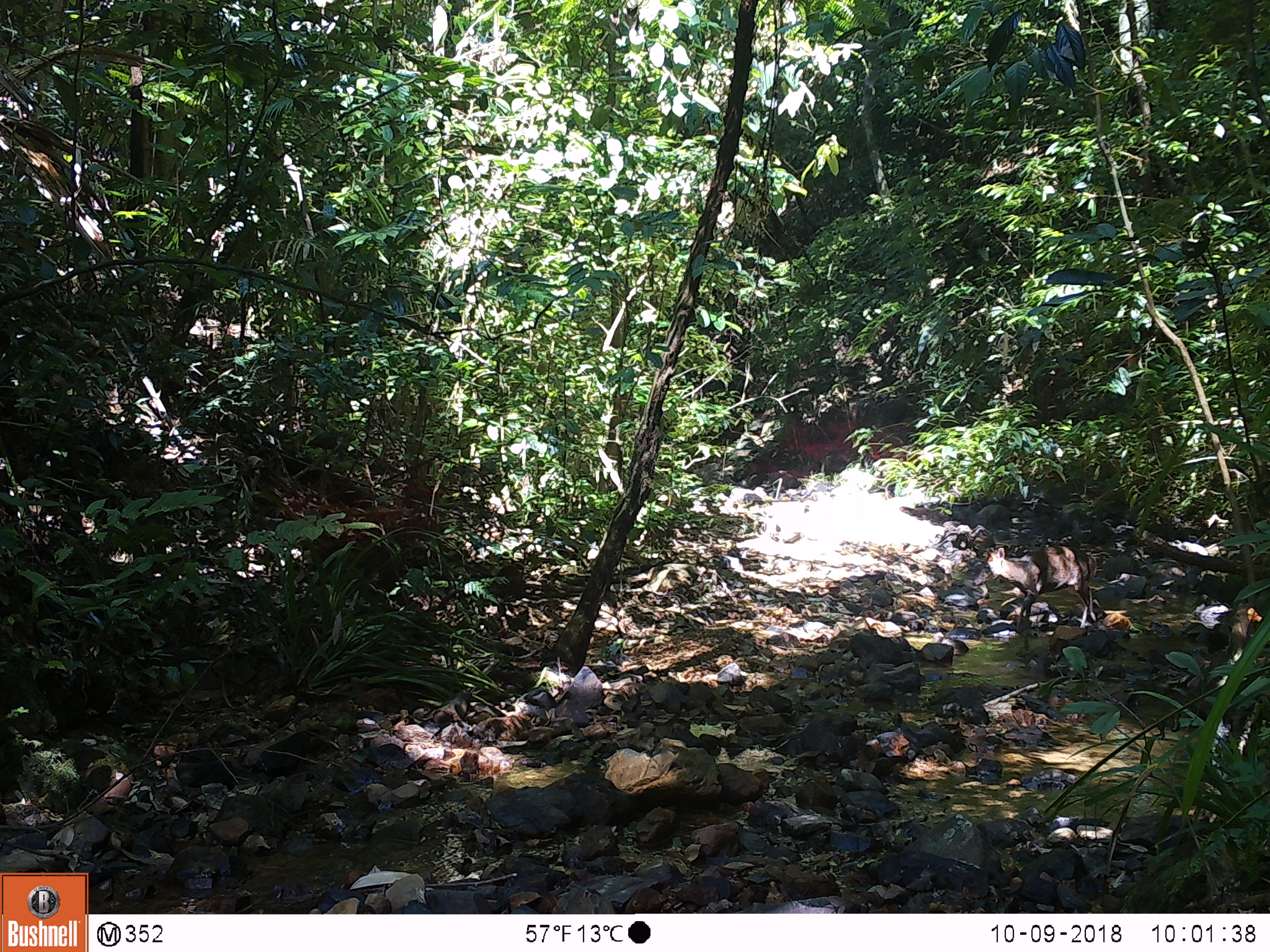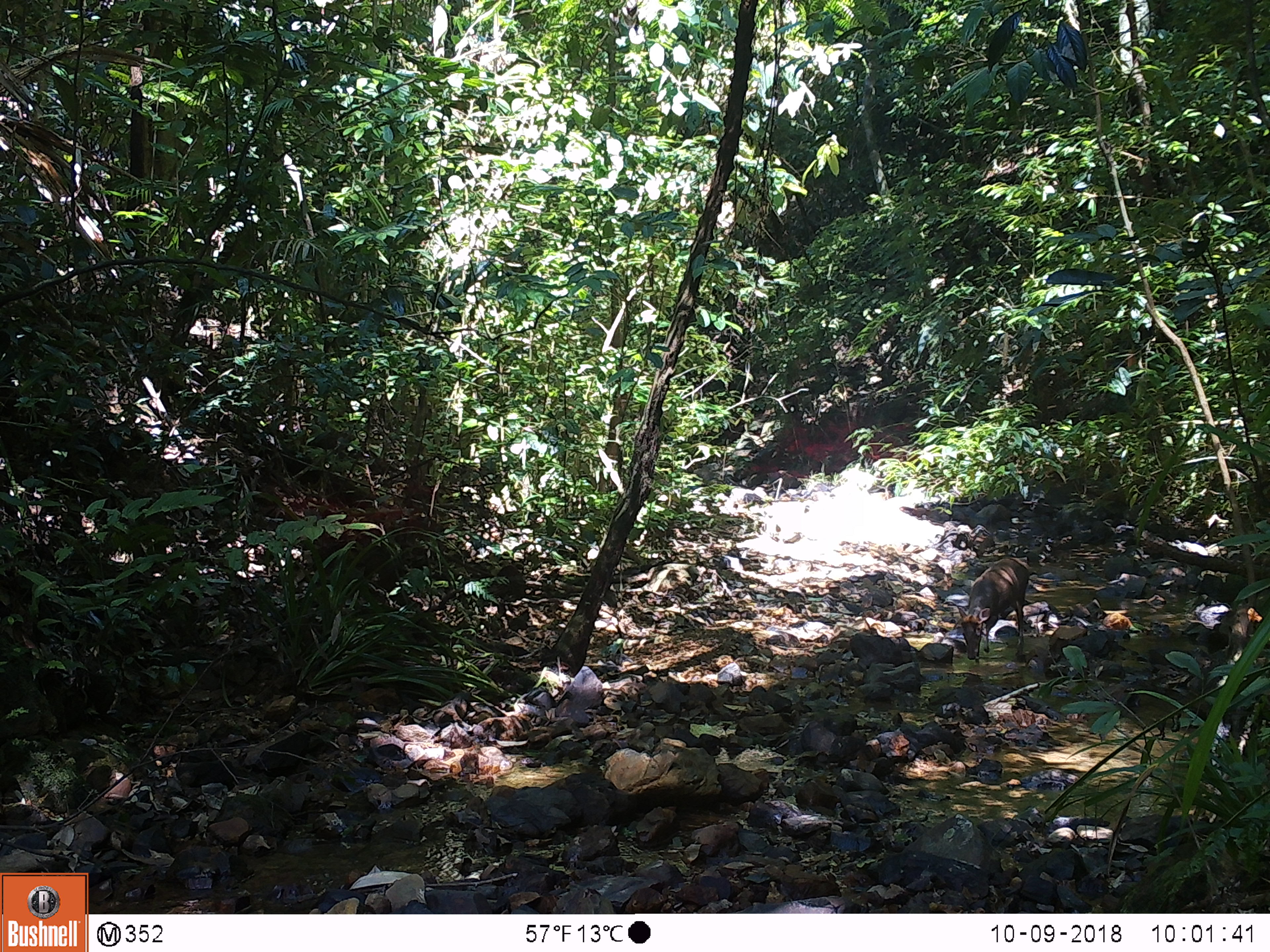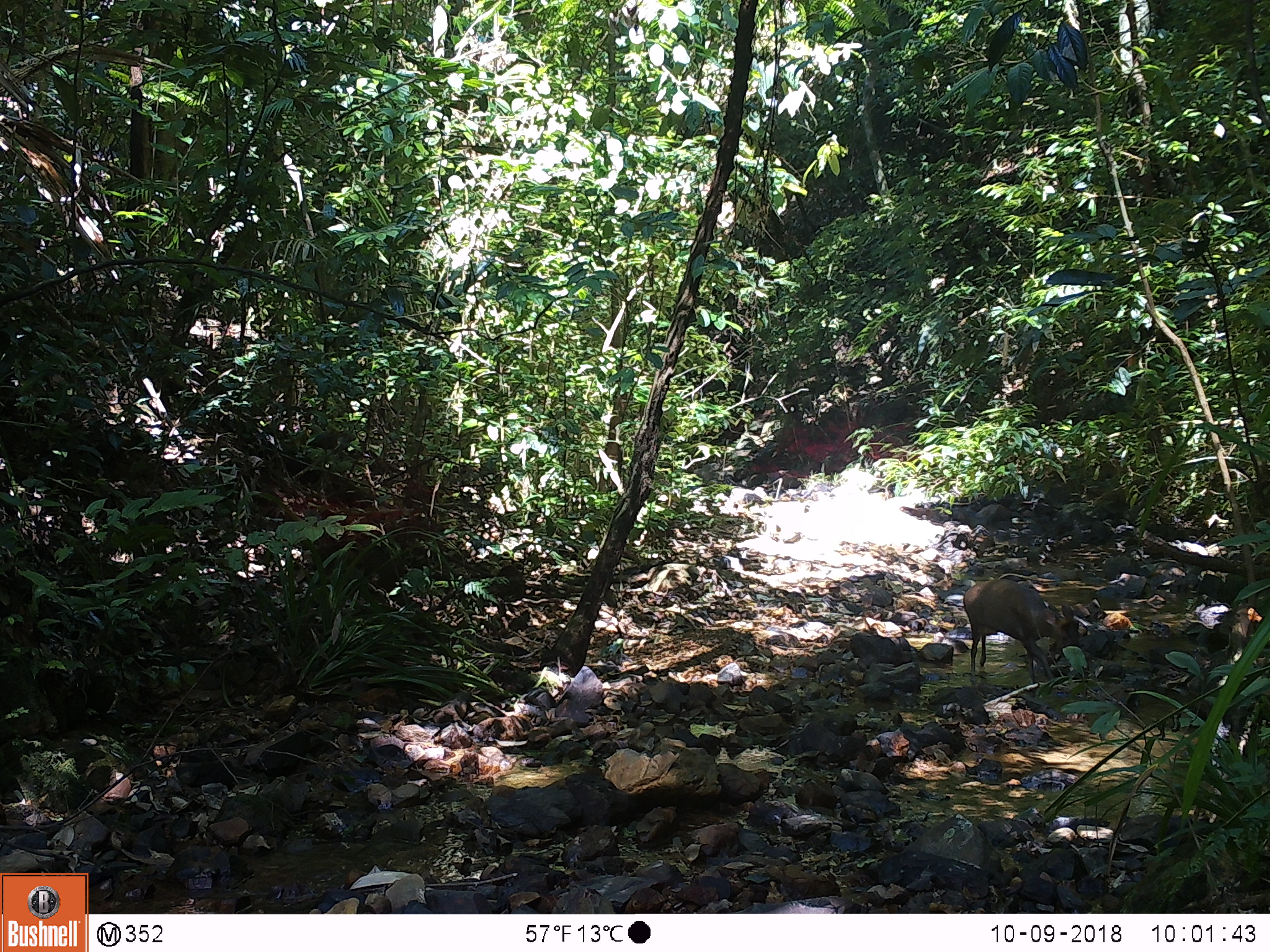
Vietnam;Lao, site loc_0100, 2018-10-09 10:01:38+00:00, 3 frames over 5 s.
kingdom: Animalia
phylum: Chordata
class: Mammalia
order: Artiodactyla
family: Cervidae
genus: Muntiacus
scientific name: Muntiacus rooseveltorum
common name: roosevelt's muntjac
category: roosevelts muntjac group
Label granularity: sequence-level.